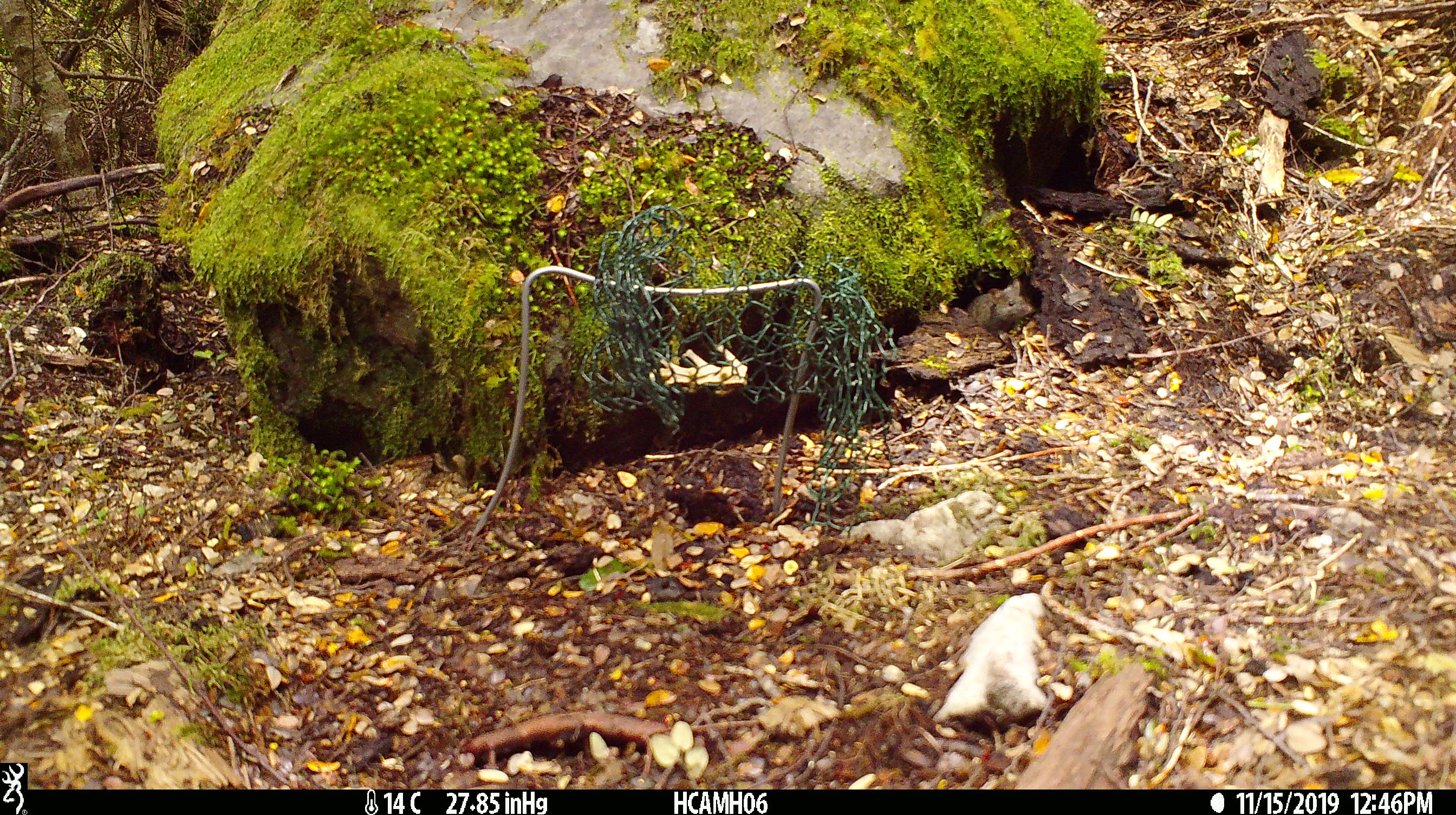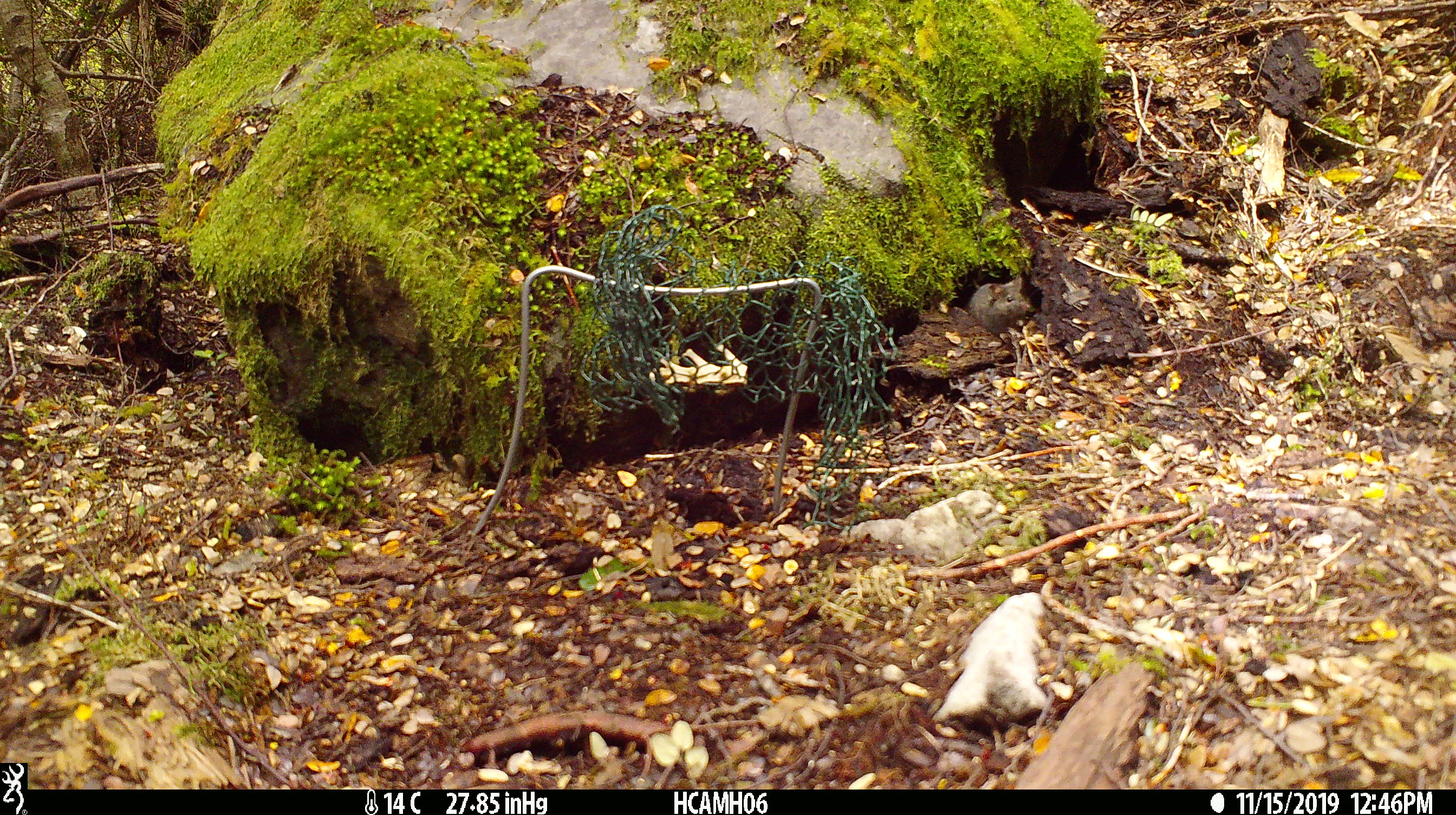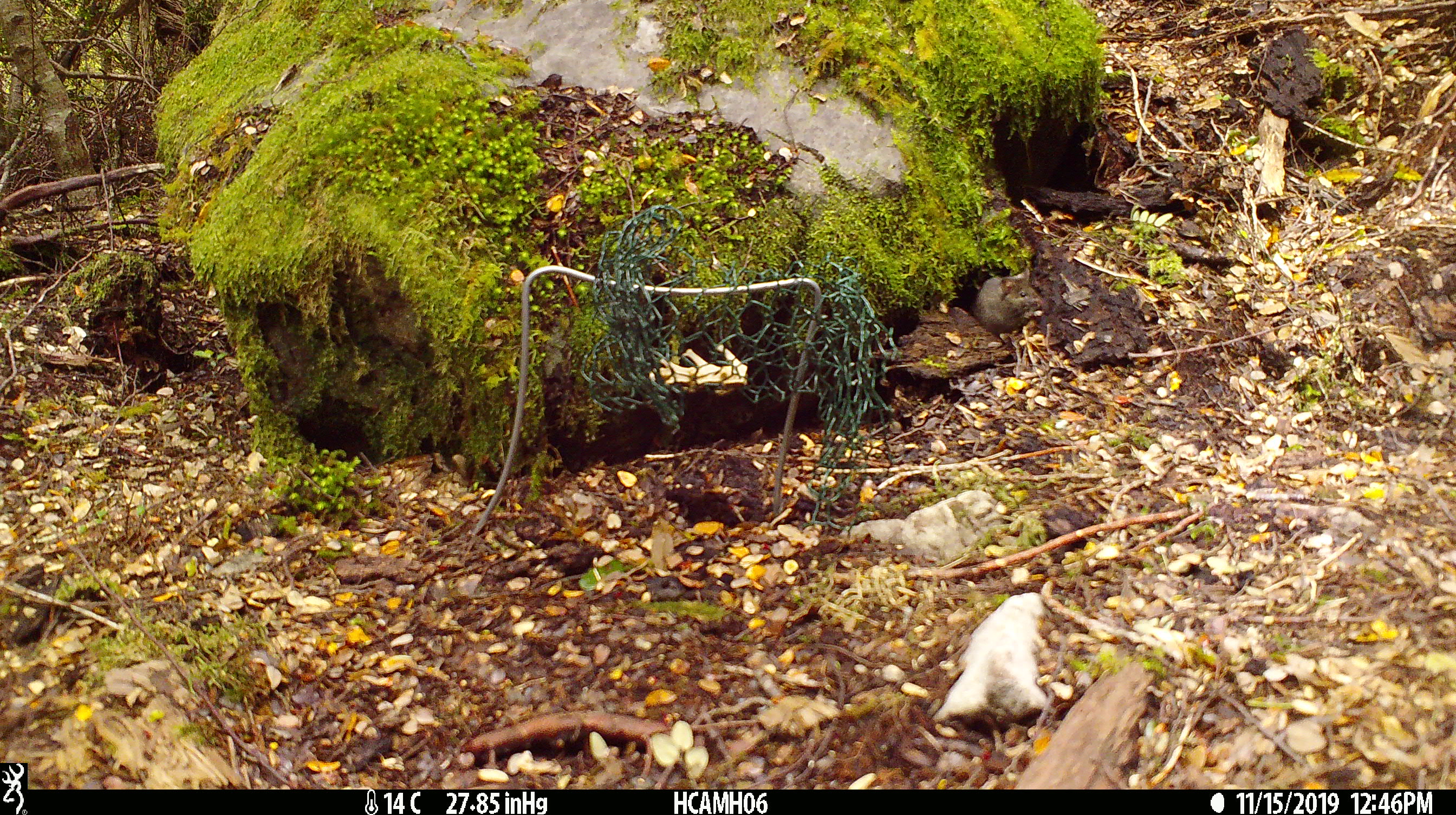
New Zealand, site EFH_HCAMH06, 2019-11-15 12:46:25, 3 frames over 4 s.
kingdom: Animalia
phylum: Chordata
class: Mammalia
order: Rodentia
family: Muridae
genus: Mus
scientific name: Mus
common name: mouse